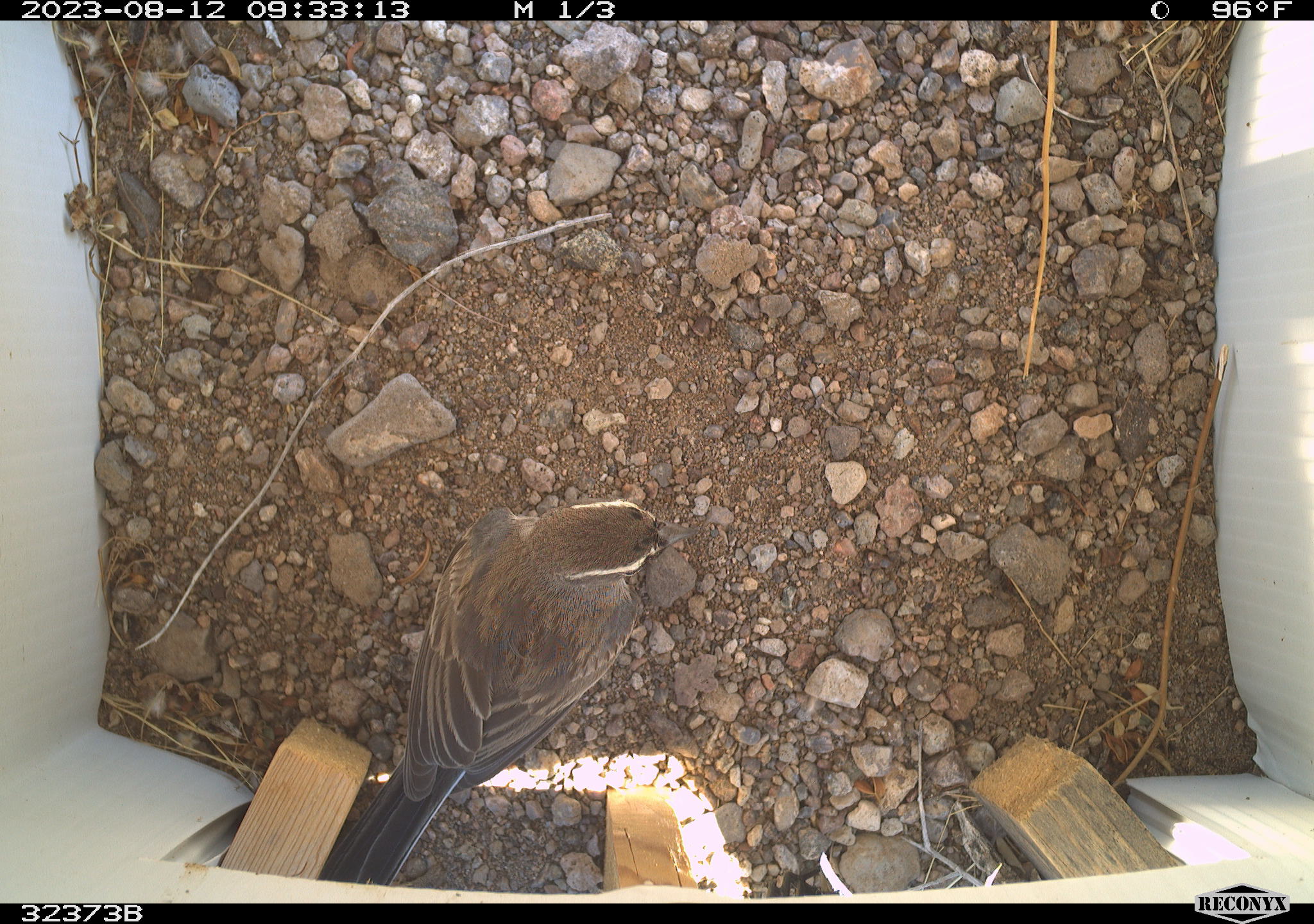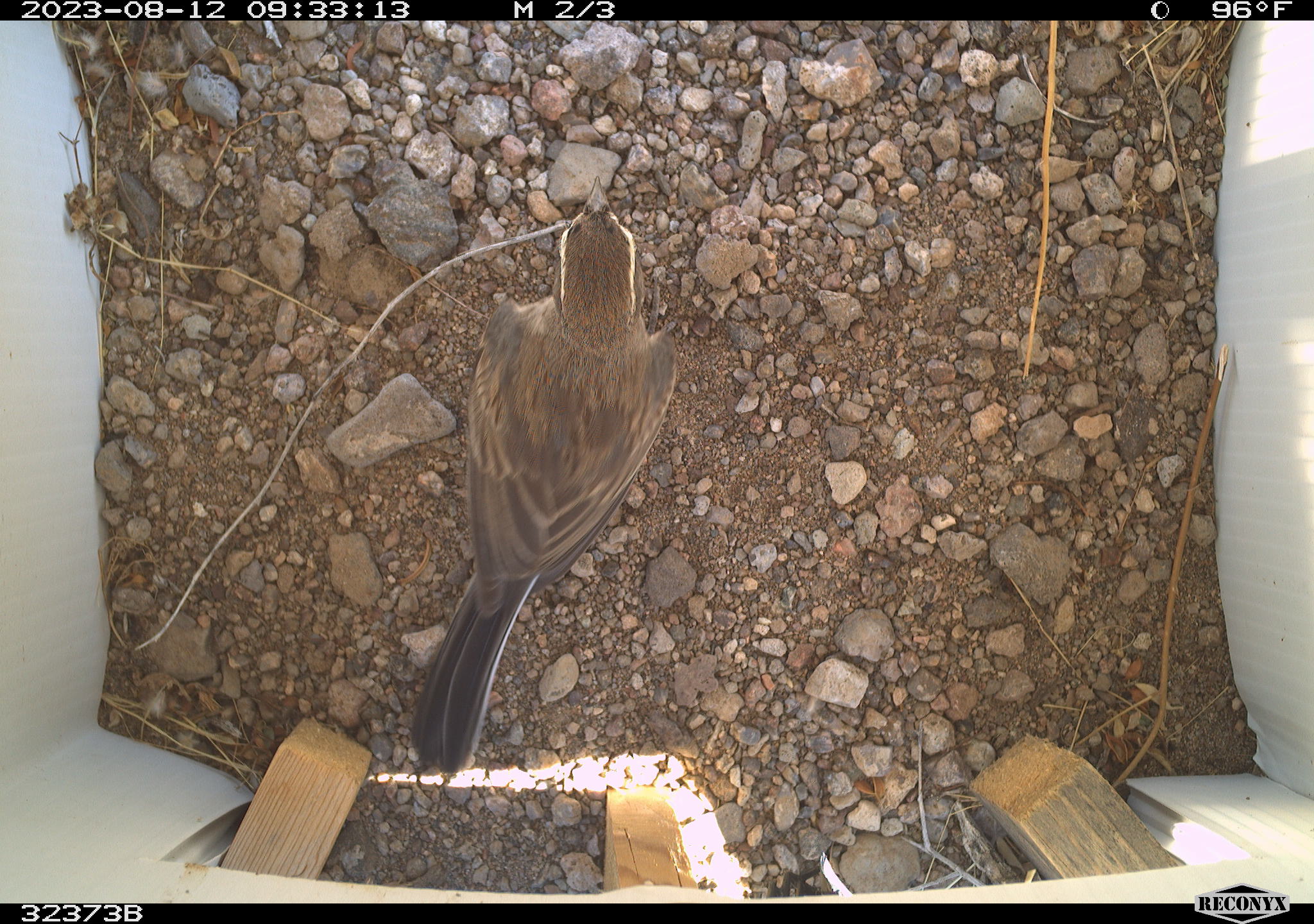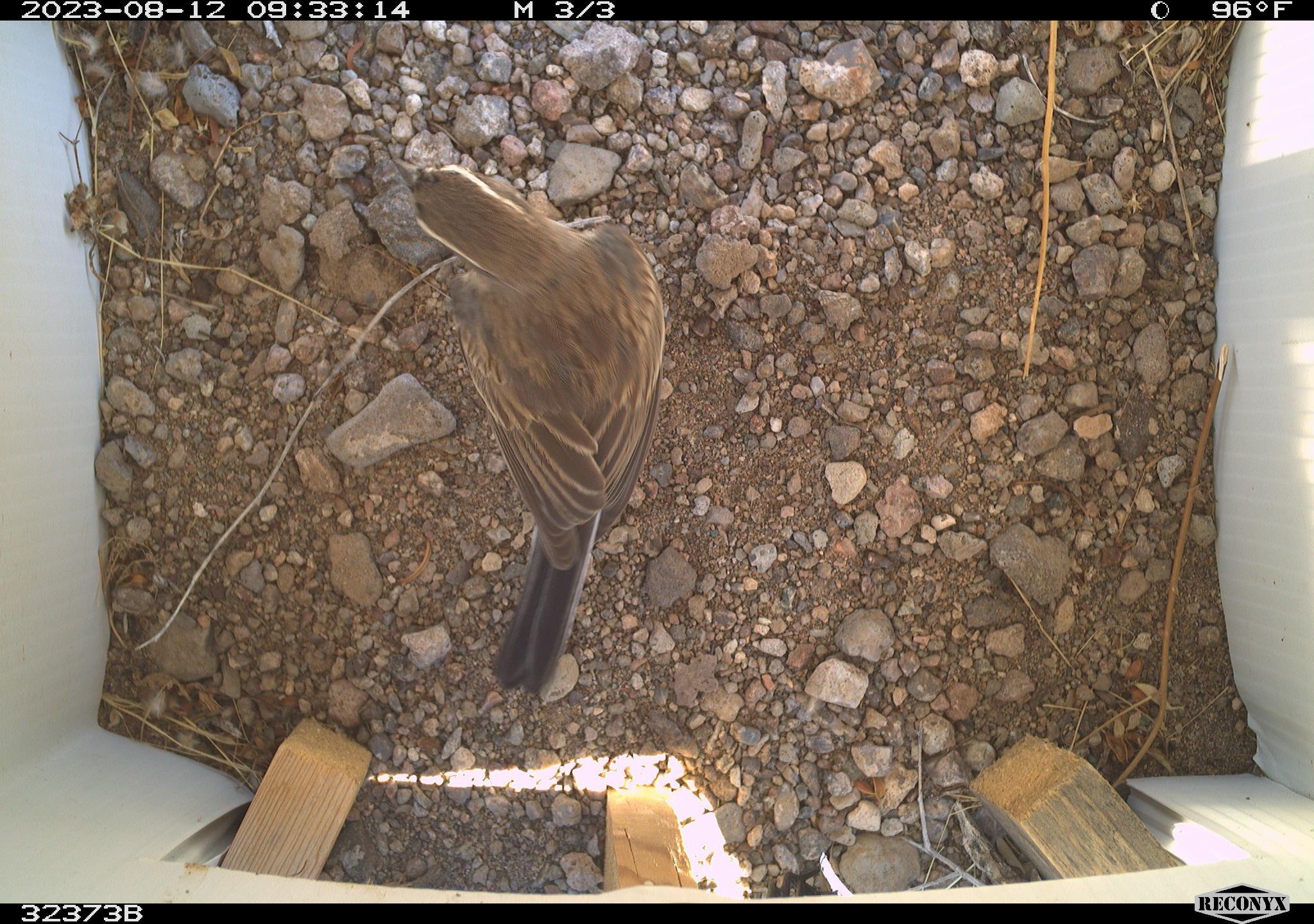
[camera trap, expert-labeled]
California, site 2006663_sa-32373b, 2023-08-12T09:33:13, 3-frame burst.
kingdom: Animalia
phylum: Chordata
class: Aves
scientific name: Aves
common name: bird